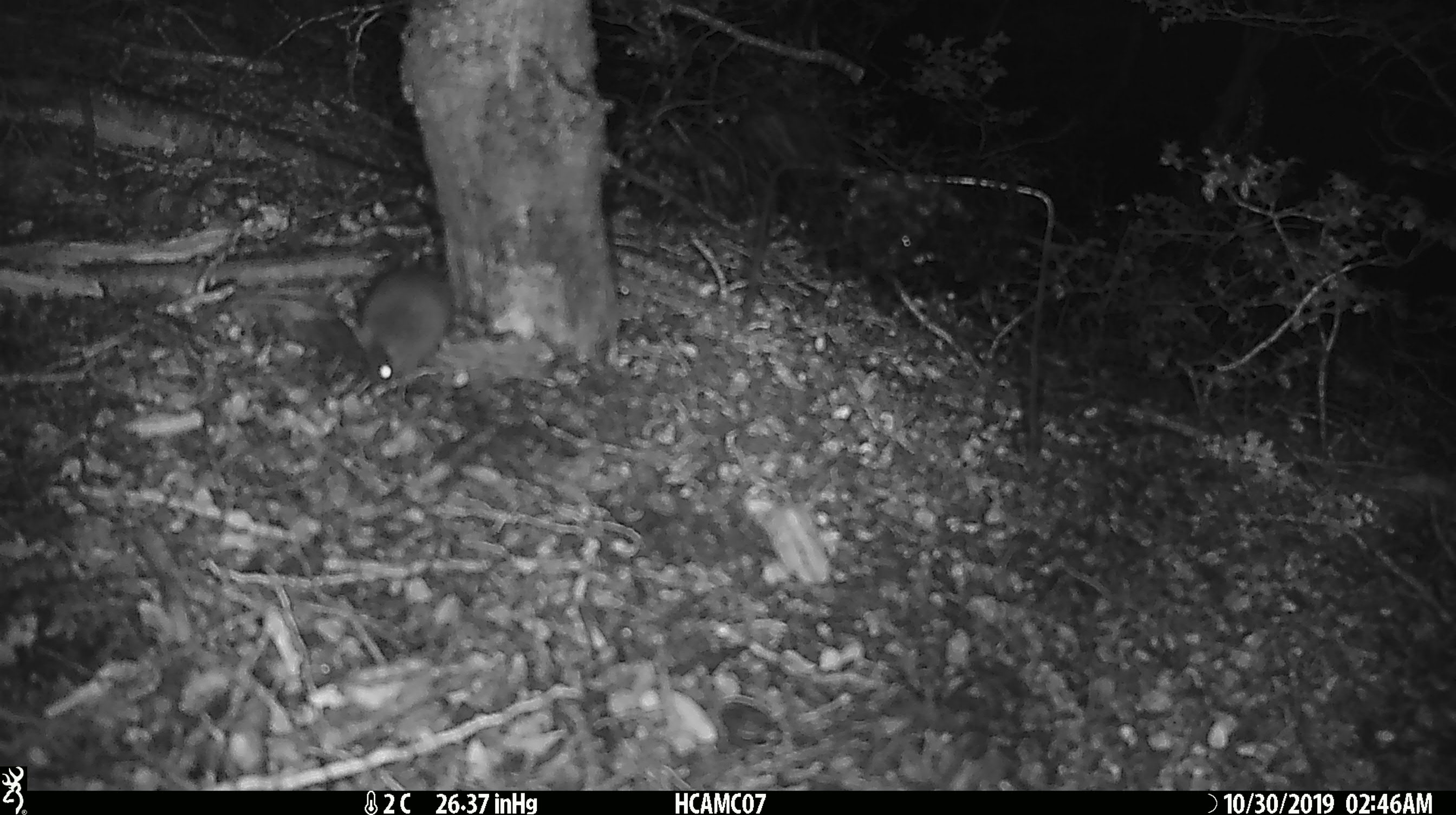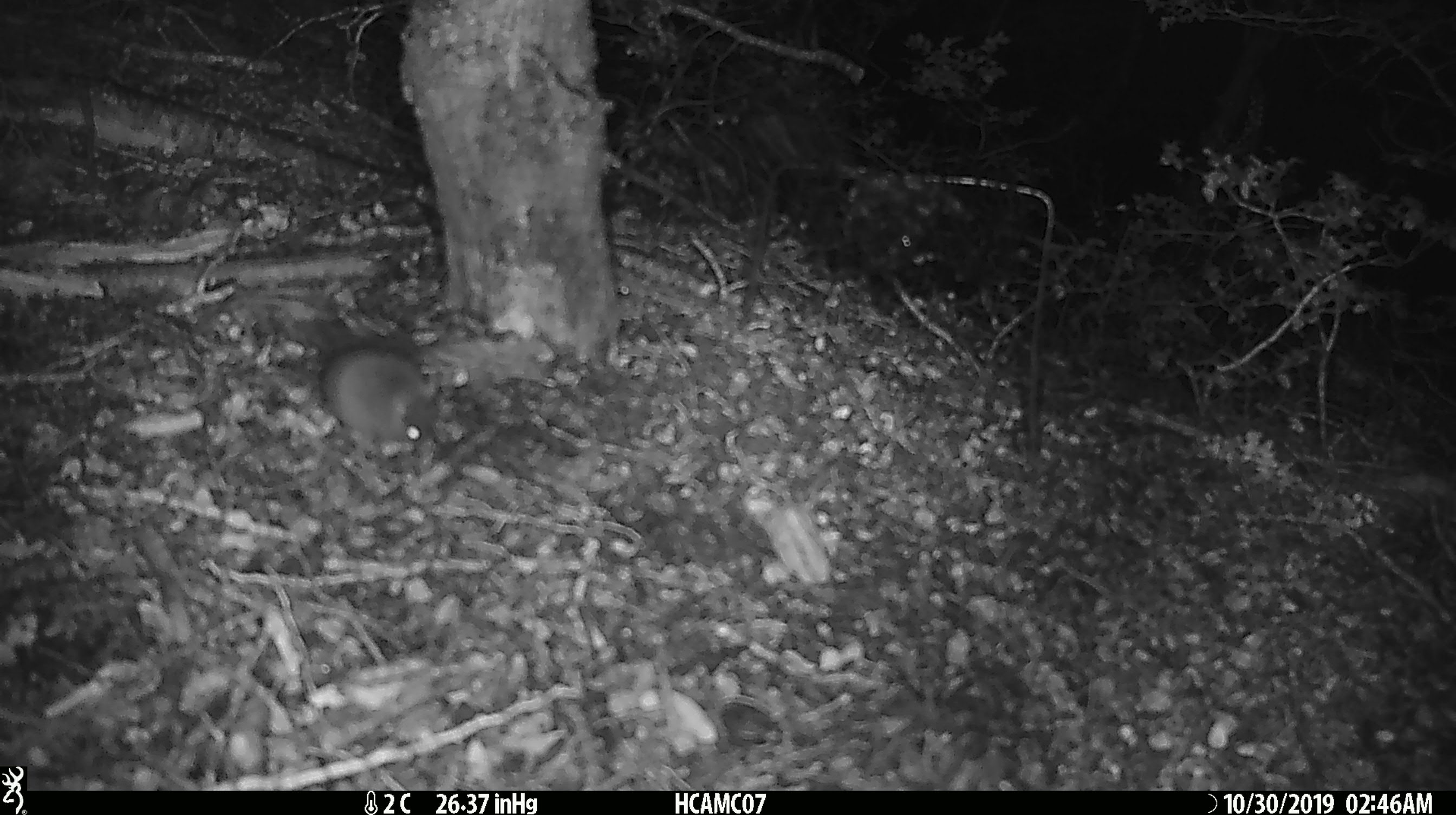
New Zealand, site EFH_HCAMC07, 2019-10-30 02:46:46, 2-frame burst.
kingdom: Animalia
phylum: Chordata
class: Mammalia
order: Rodentia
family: Muridae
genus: Mus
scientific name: Mus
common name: mouse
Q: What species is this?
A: Mouse (Mus).